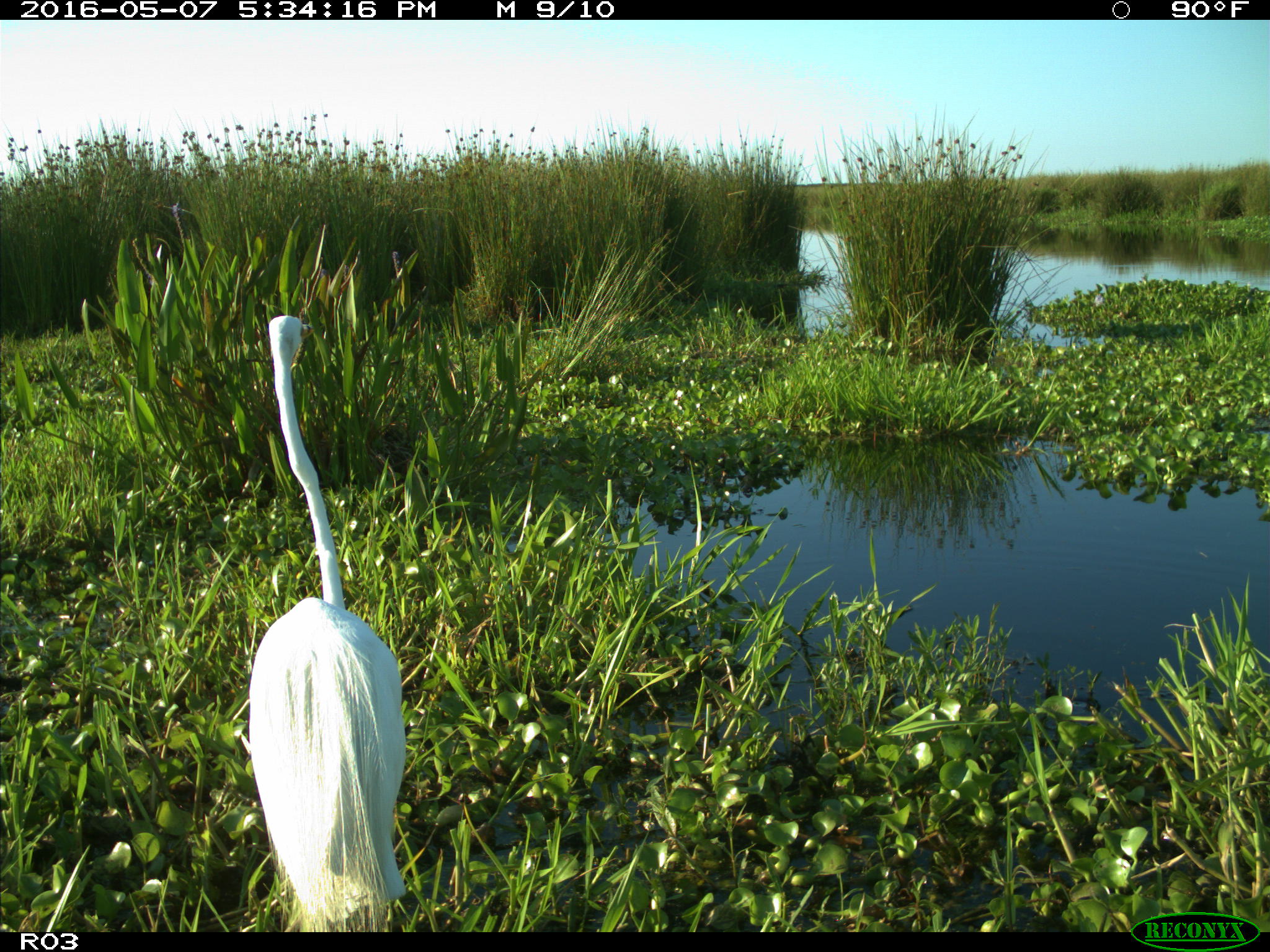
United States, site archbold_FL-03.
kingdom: Animalia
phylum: Chordata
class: Aves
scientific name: Aves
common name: birds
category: unidentified bird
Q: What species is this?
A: Unidentified bird (birds) (Aves).